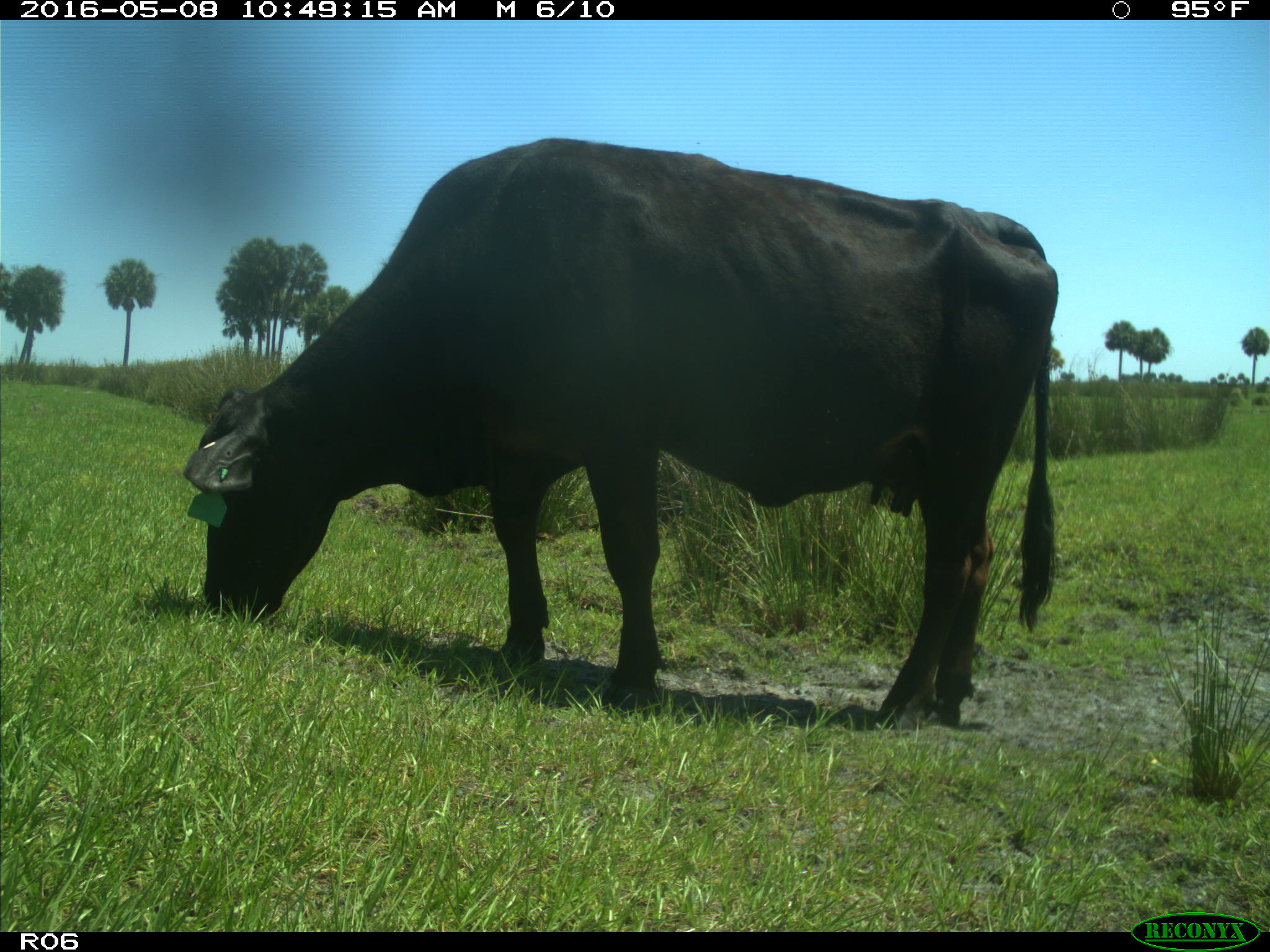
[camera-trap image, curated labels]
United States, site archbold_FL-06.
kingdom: Animalia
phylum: Chordata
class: Mammalia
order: Artiodactyla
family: Bovidae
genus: Bos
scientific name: Bos taurus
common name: domestic cow